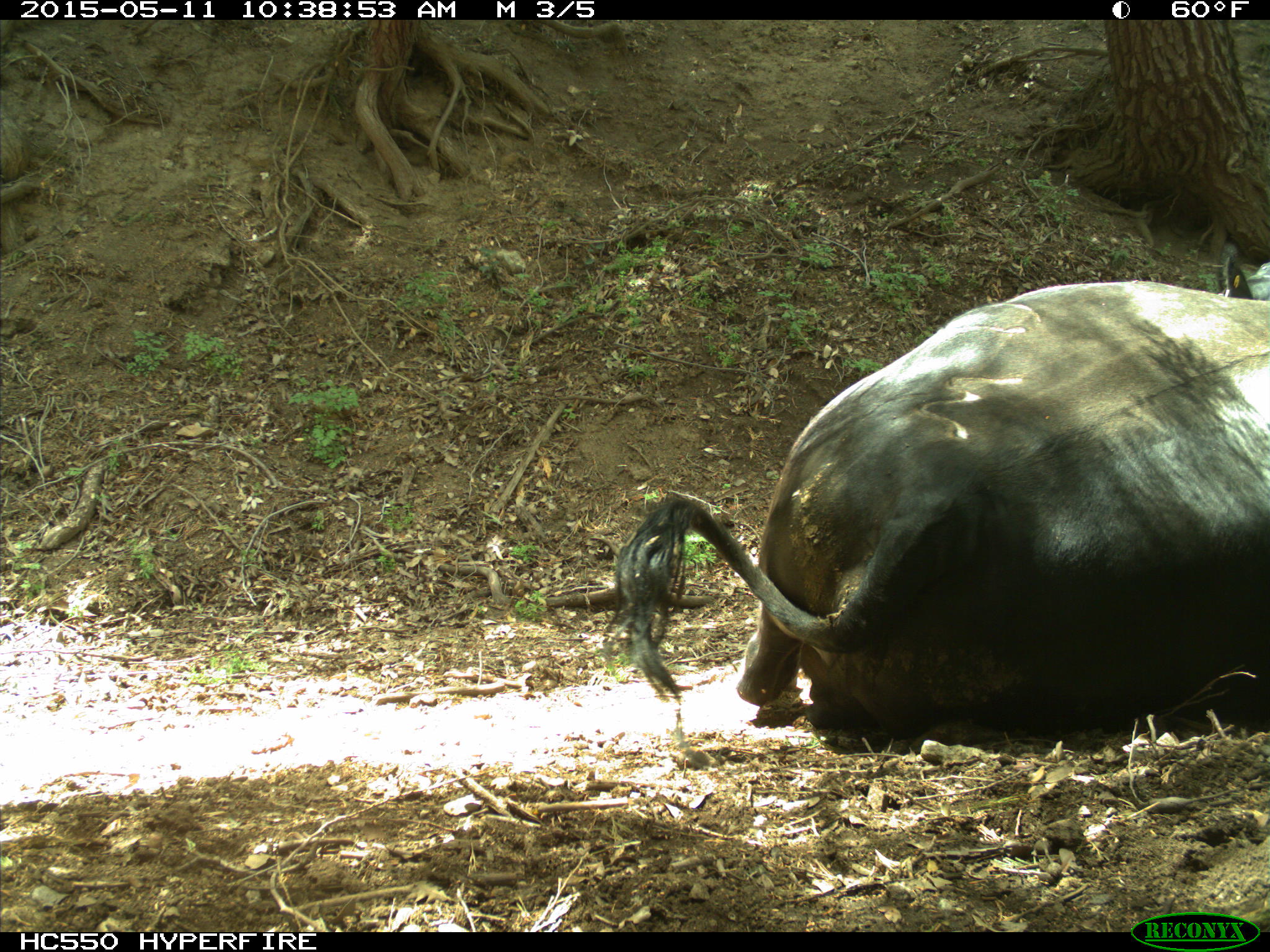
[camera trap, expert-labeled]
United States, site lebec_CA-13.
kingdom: Animalia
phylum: Chordata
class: Mammalia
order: Artiodactyla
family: Bovidae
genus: Bos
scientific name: Bos taurus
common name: domestic cow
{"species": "Bos taurus (domestic cow)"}